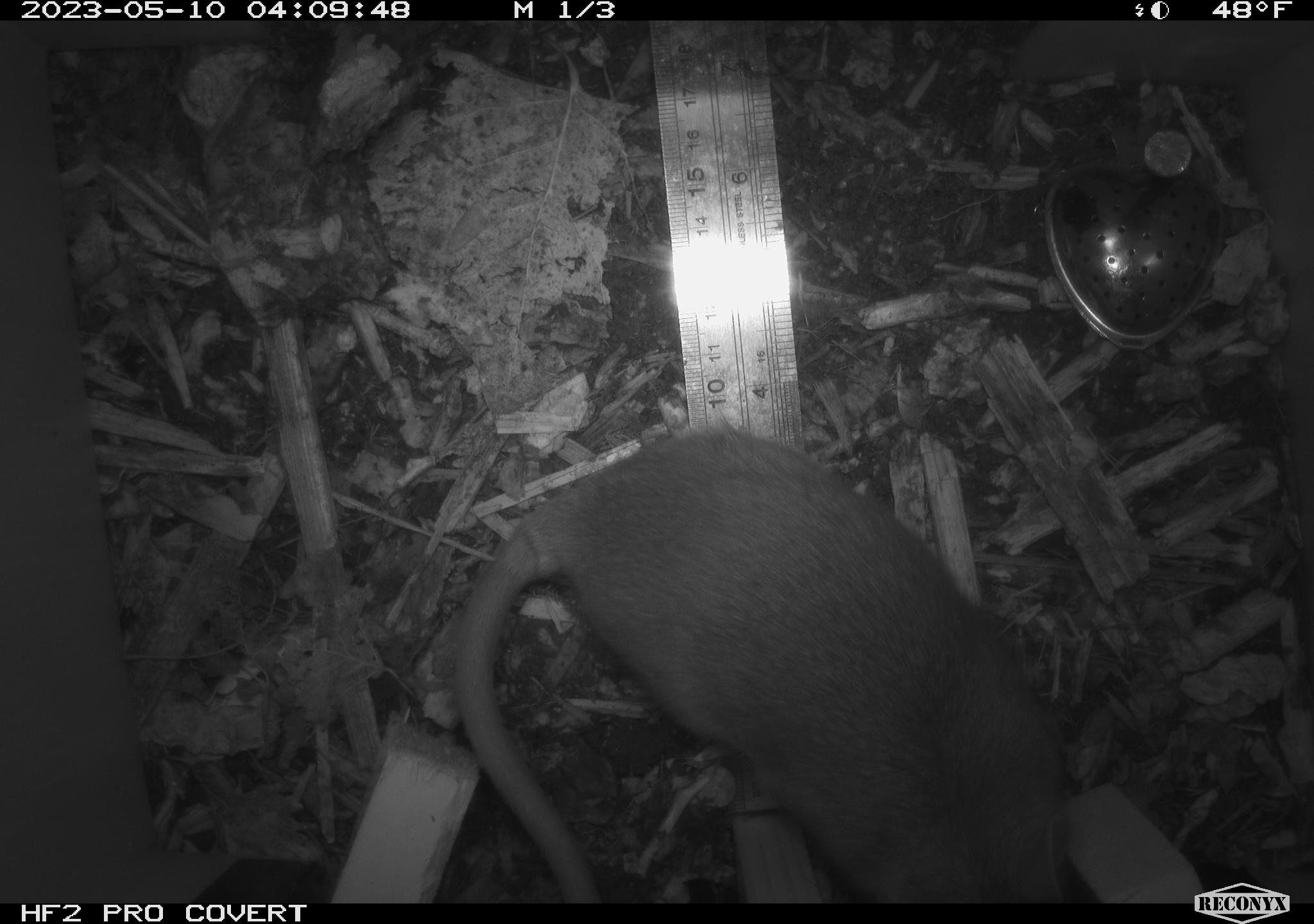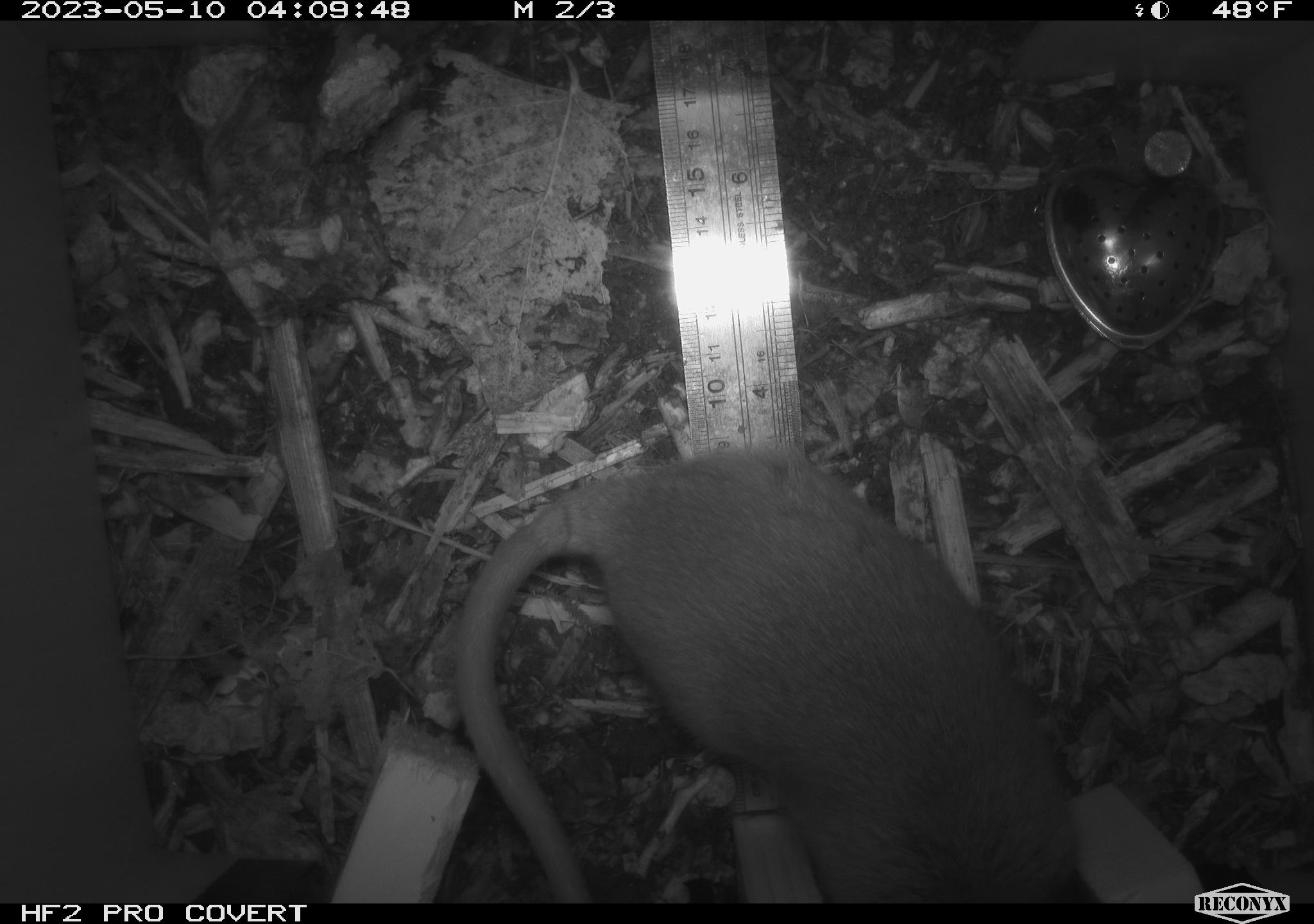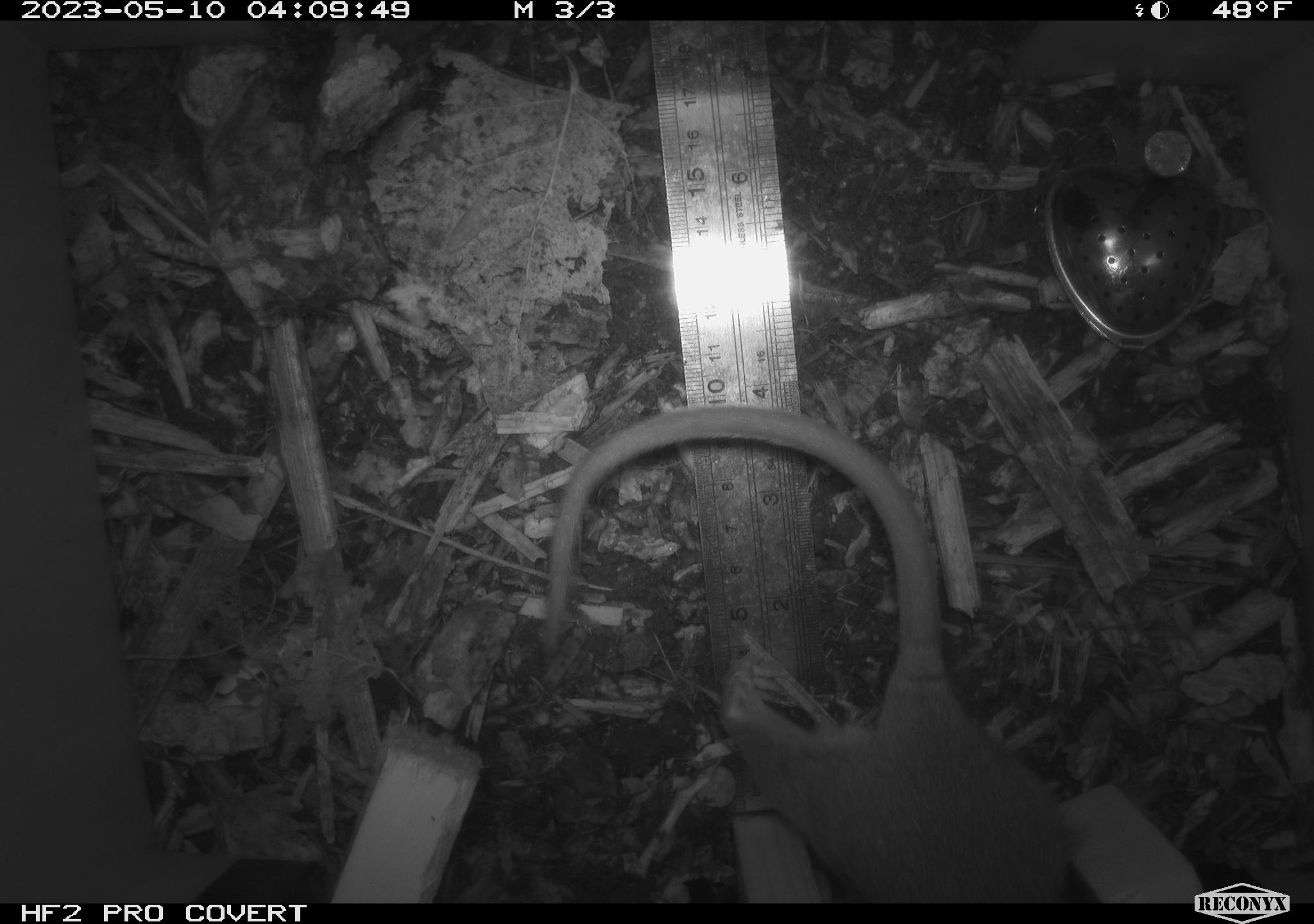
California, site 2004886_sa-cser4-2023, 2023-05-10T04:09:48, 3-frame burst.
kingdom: Animalia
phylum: Chordata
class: Mammalia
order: Rodentia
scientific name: Rodentia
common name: mouse species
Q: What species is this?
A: Mouse species (Rodentia).